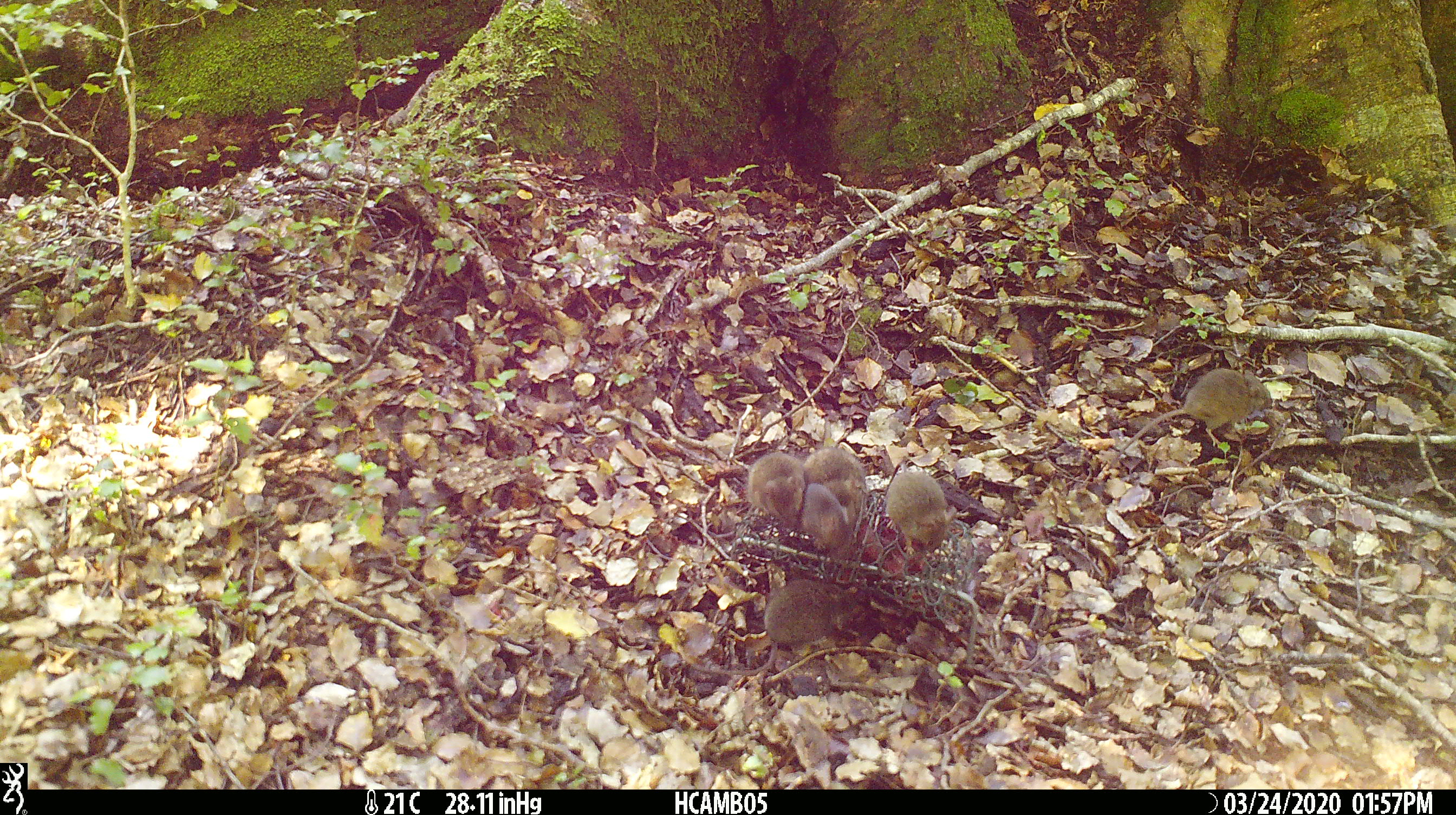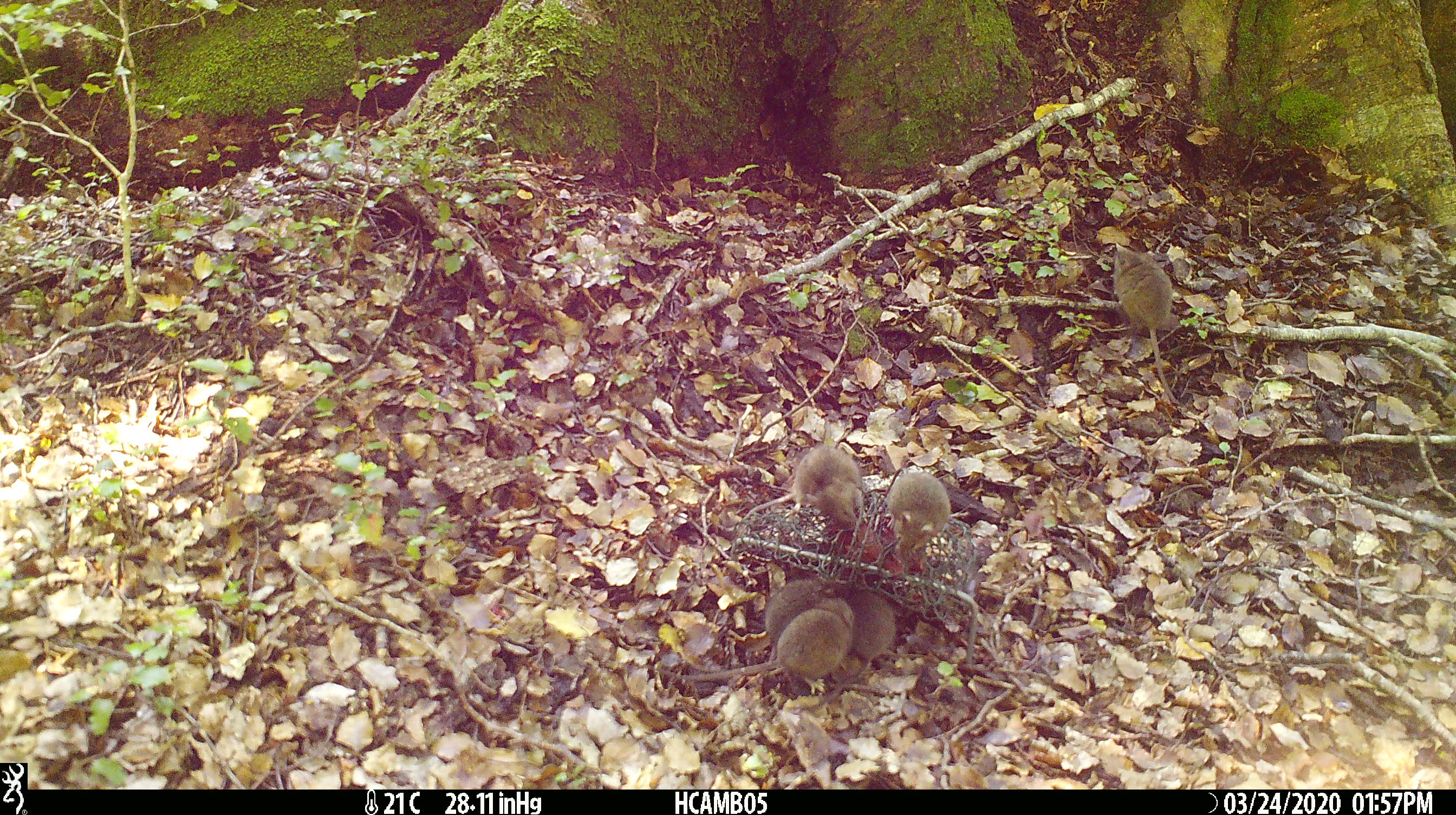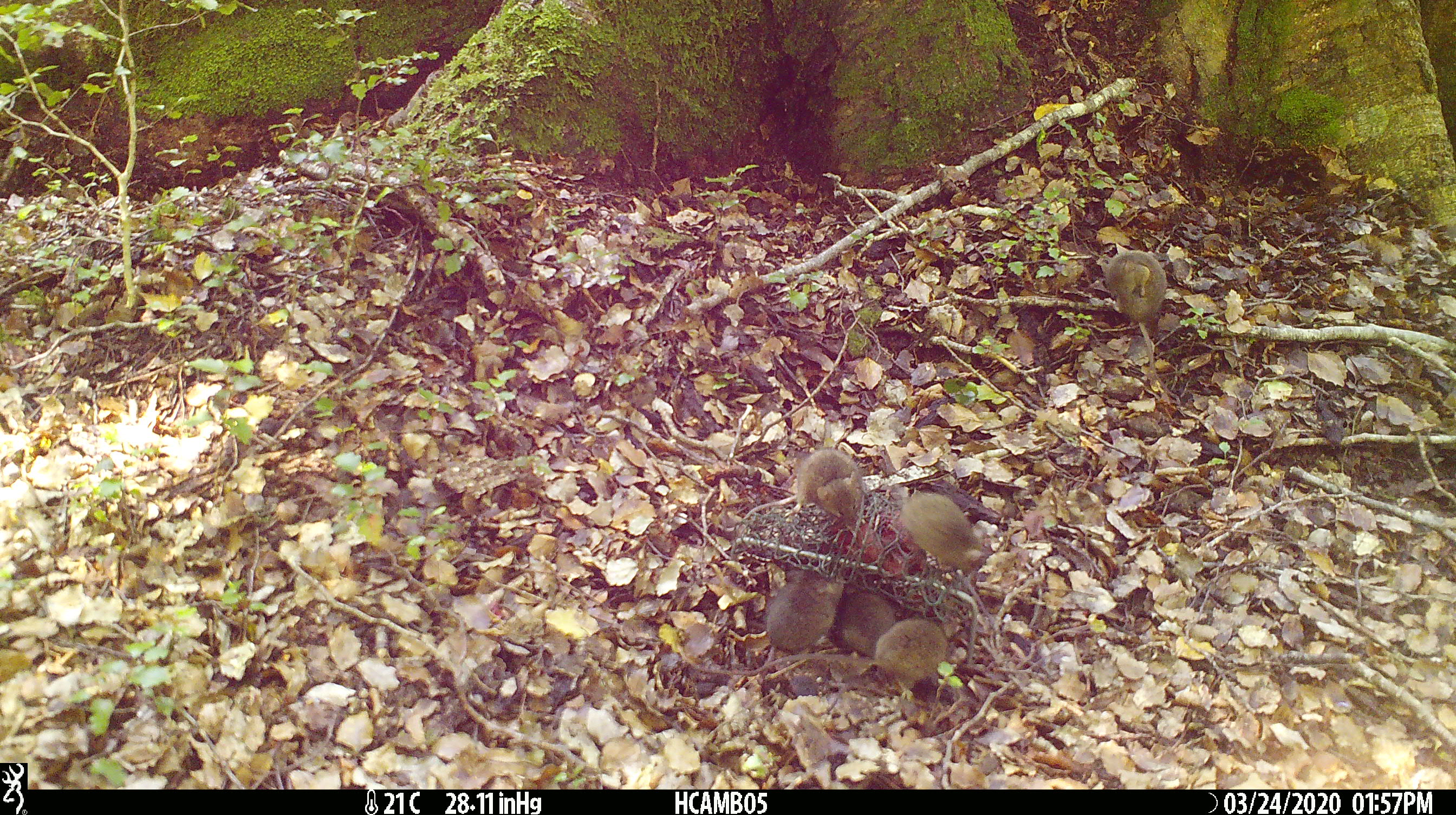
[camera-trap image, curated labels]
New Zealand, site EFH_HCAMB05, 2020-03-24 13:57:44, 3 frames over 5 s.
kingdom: Animalia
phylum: Chordata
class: Mammalia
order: Rodentia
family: Muridae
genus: Mus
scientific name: Mus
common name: mouse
Mouse (Mus).